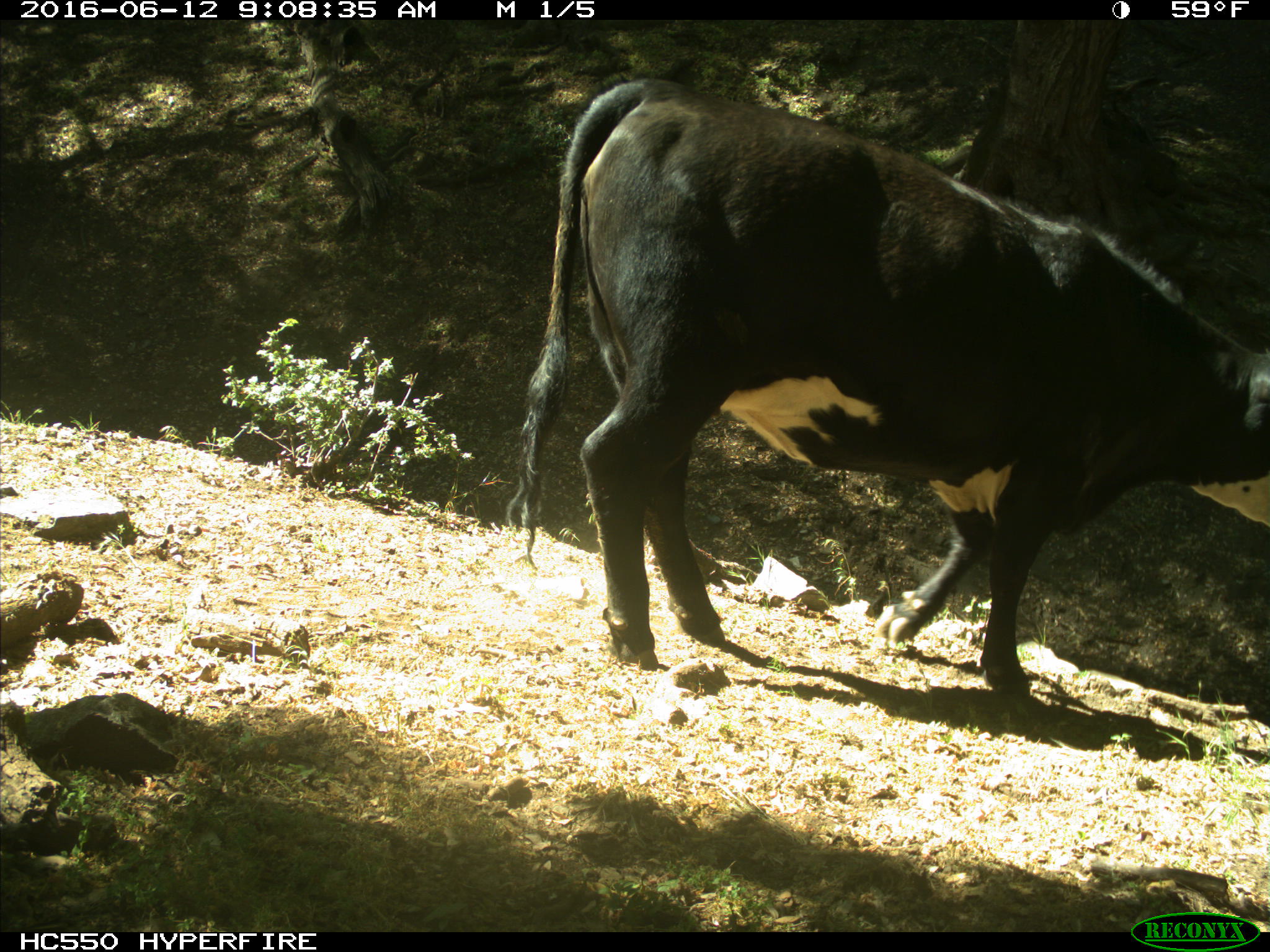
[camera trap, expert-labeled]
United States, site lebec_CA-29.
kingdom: Animalia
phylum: Chordata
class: Mammalia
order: Artiodactyla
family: Bovidae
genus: Bos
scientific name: Bos taurus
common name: domestic cow